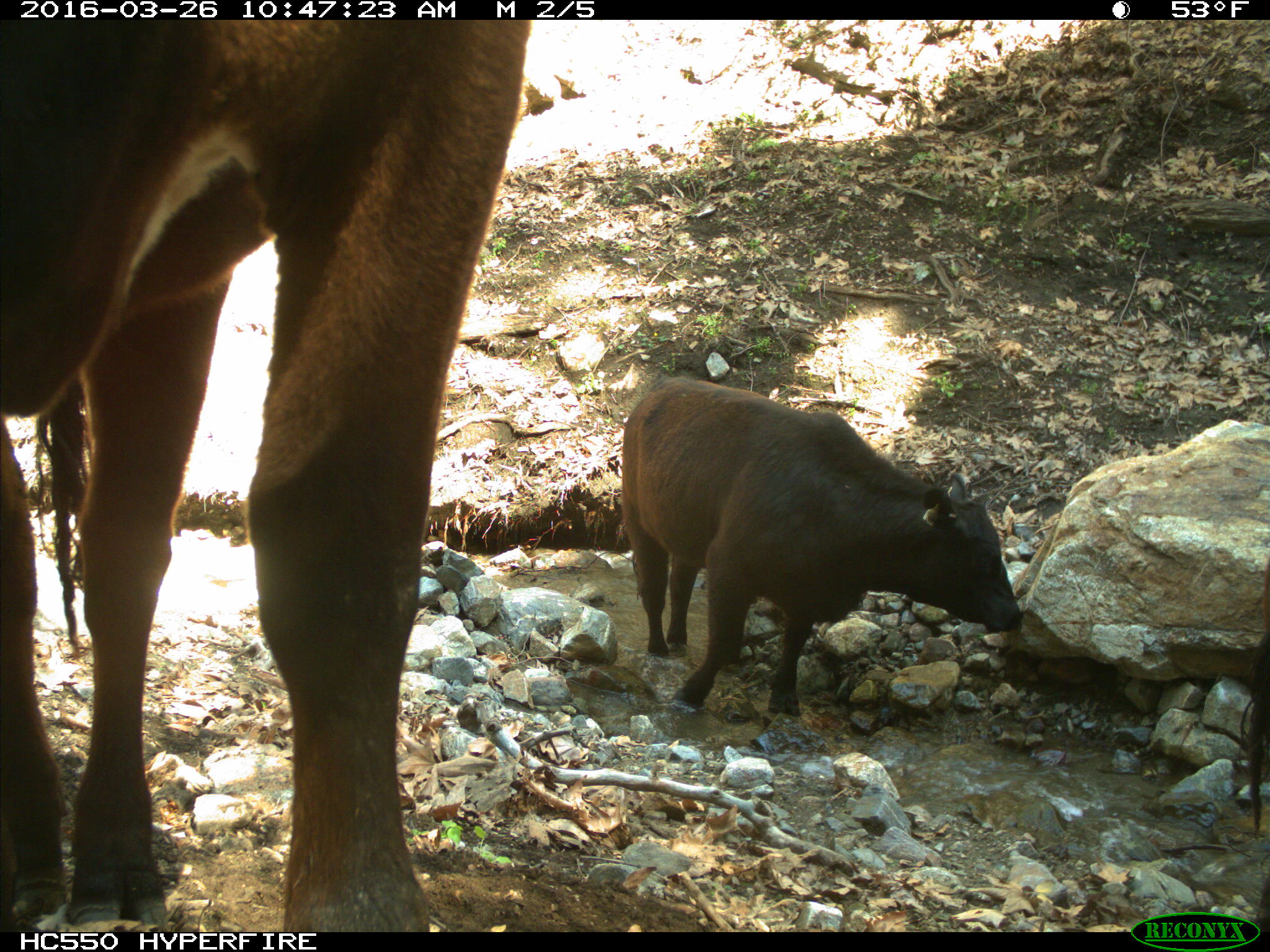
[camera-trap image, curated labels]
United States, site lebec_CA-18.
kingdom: Animalia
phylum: Chordata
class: Mammalia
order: Artiodactyla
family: Bovidae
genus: Bos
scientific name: Bos taurus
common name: domestic cow